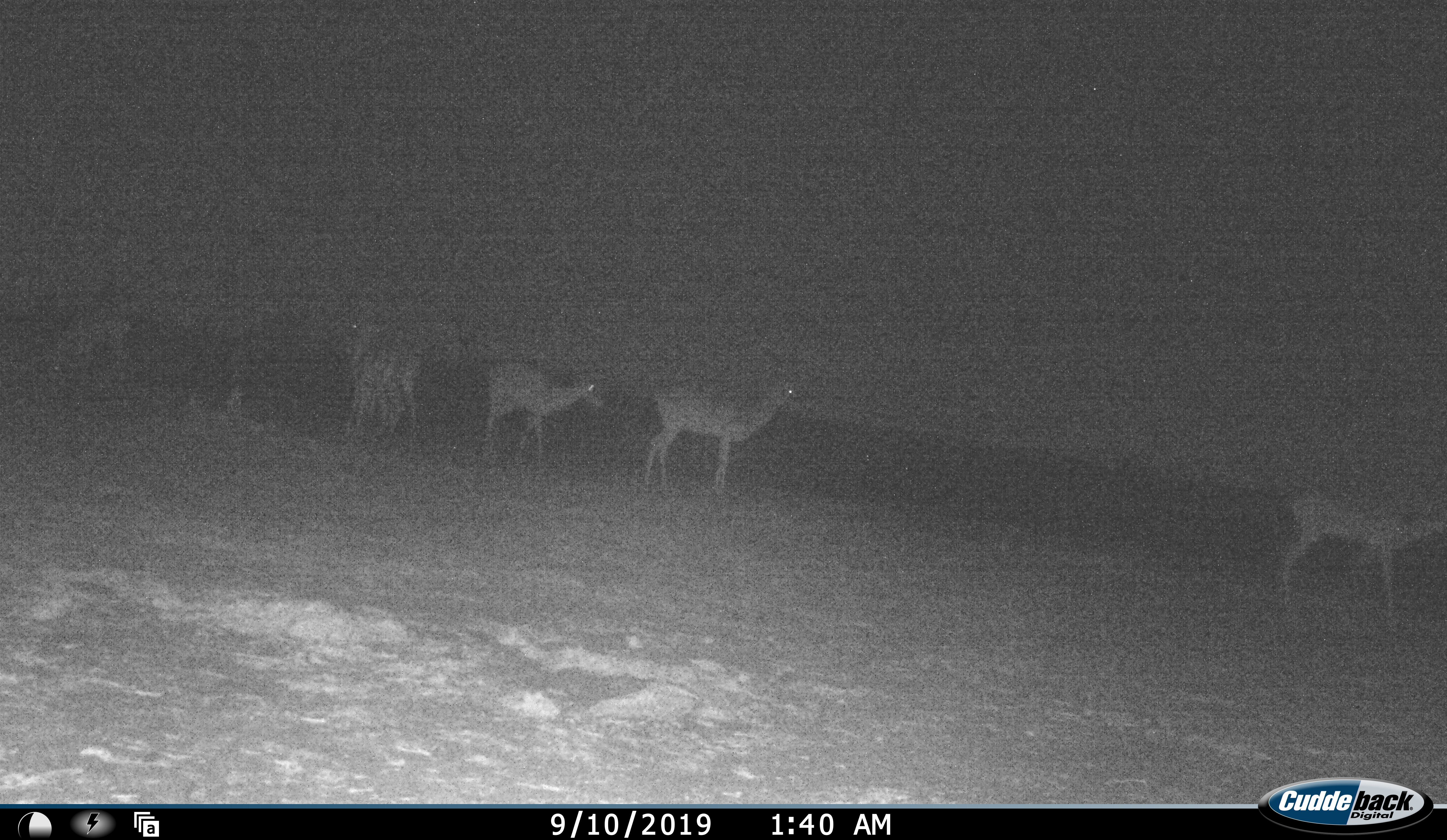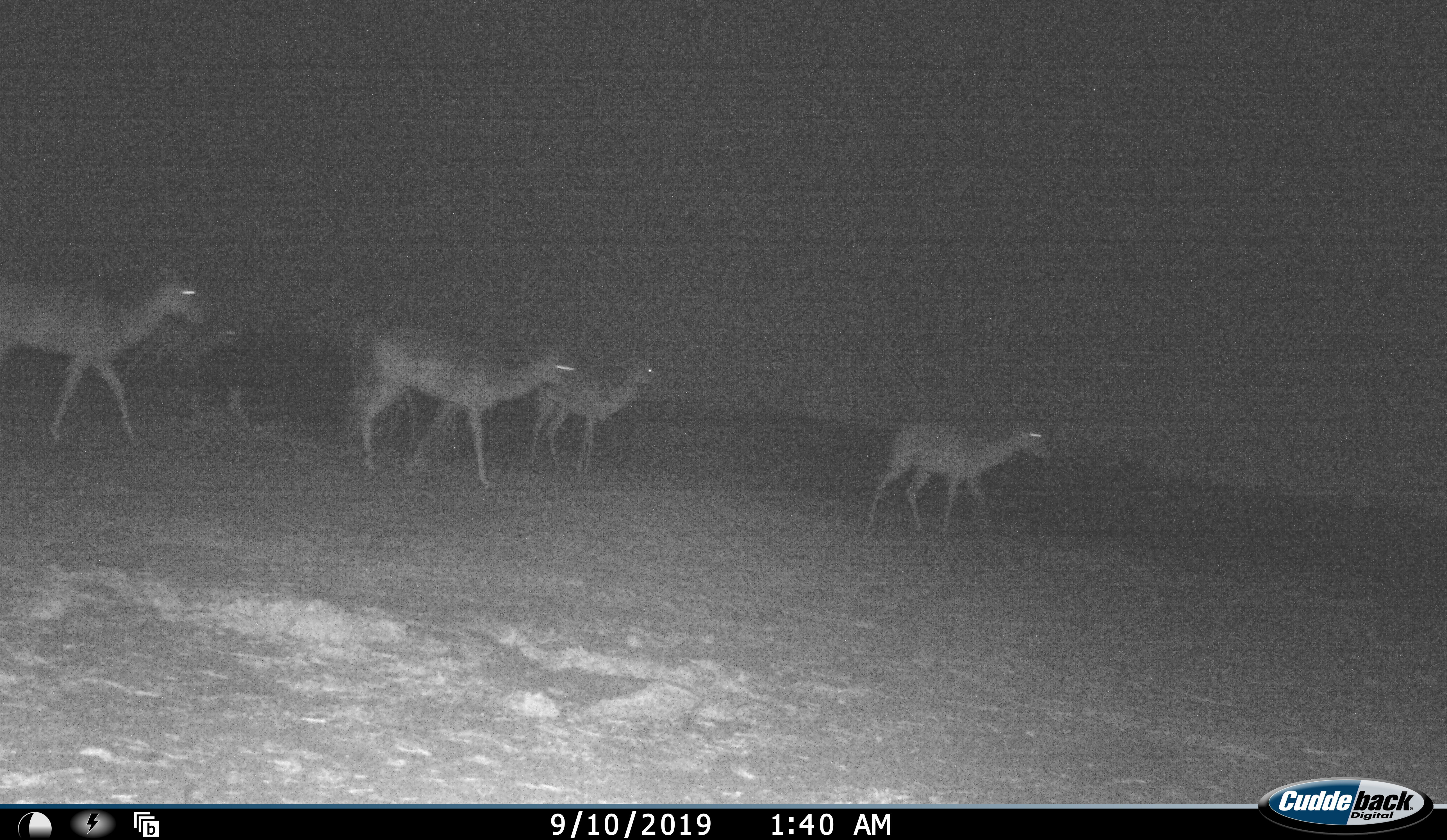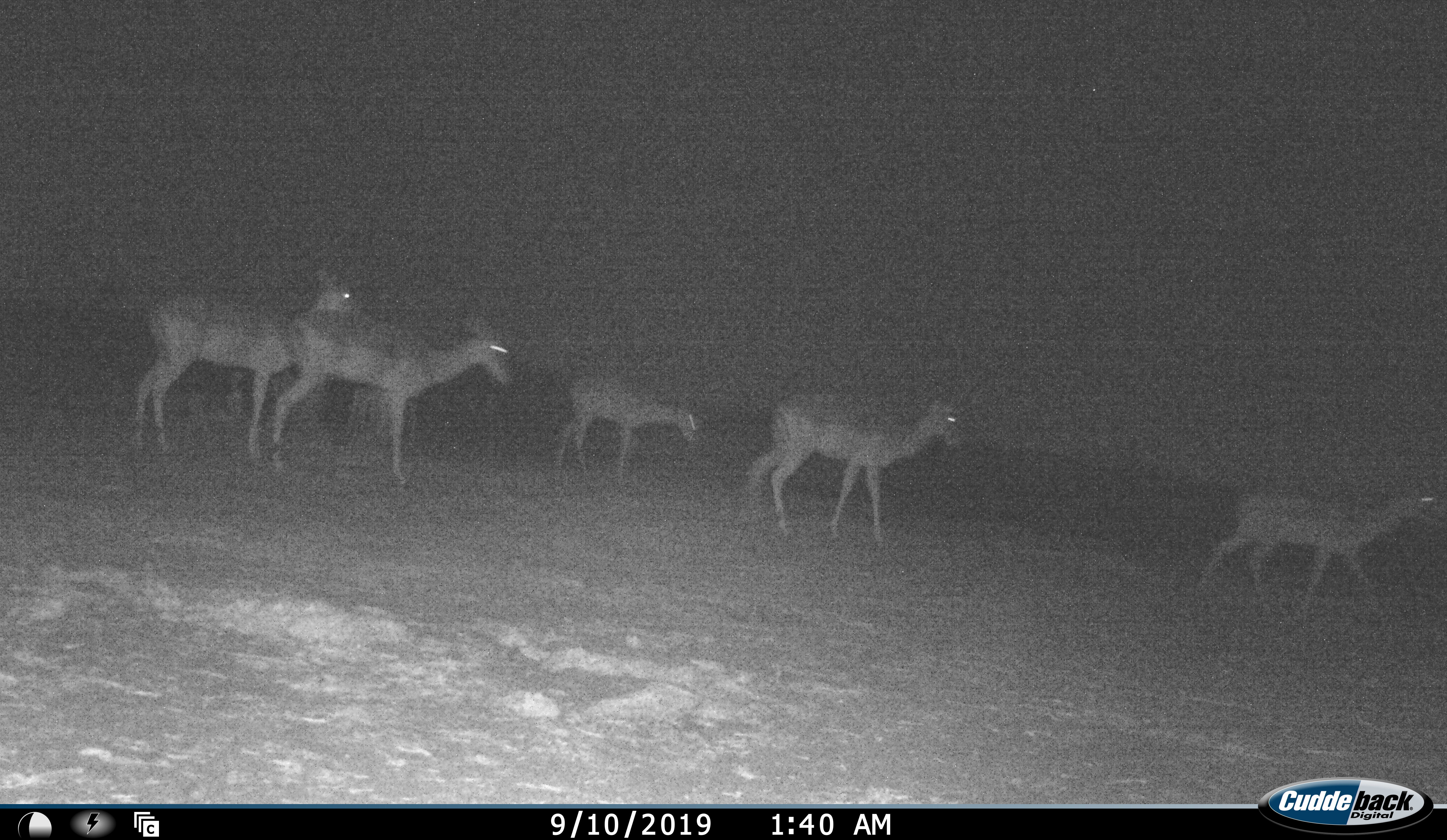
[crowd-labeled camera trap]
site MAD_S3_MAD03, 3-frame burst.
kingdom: Animalia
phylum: Chordata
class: Mammalia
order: Artiodactyla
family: Bovidae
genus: Aepyceros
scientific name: Aepyceros melampus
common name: impala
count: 5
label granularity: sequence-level